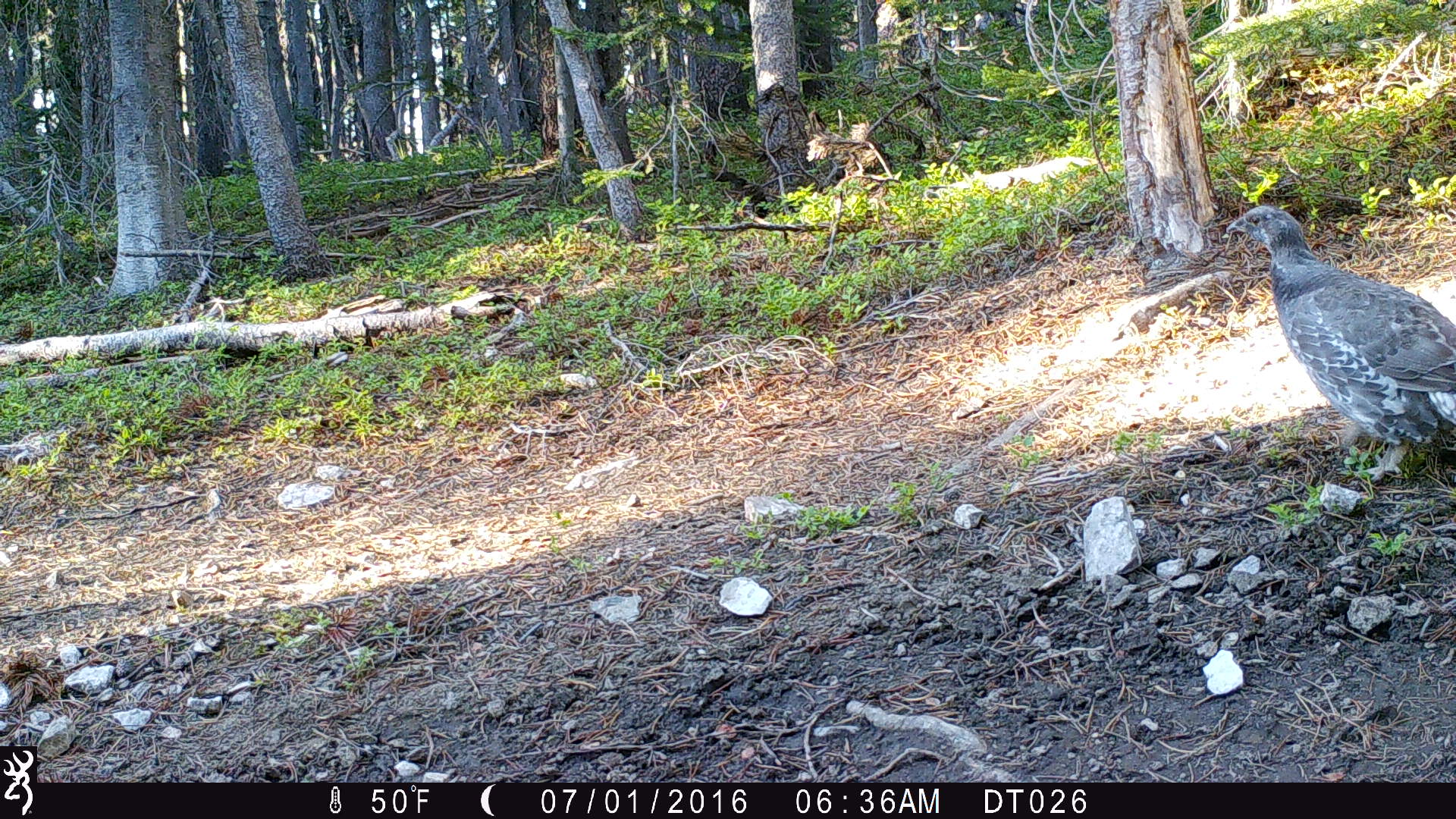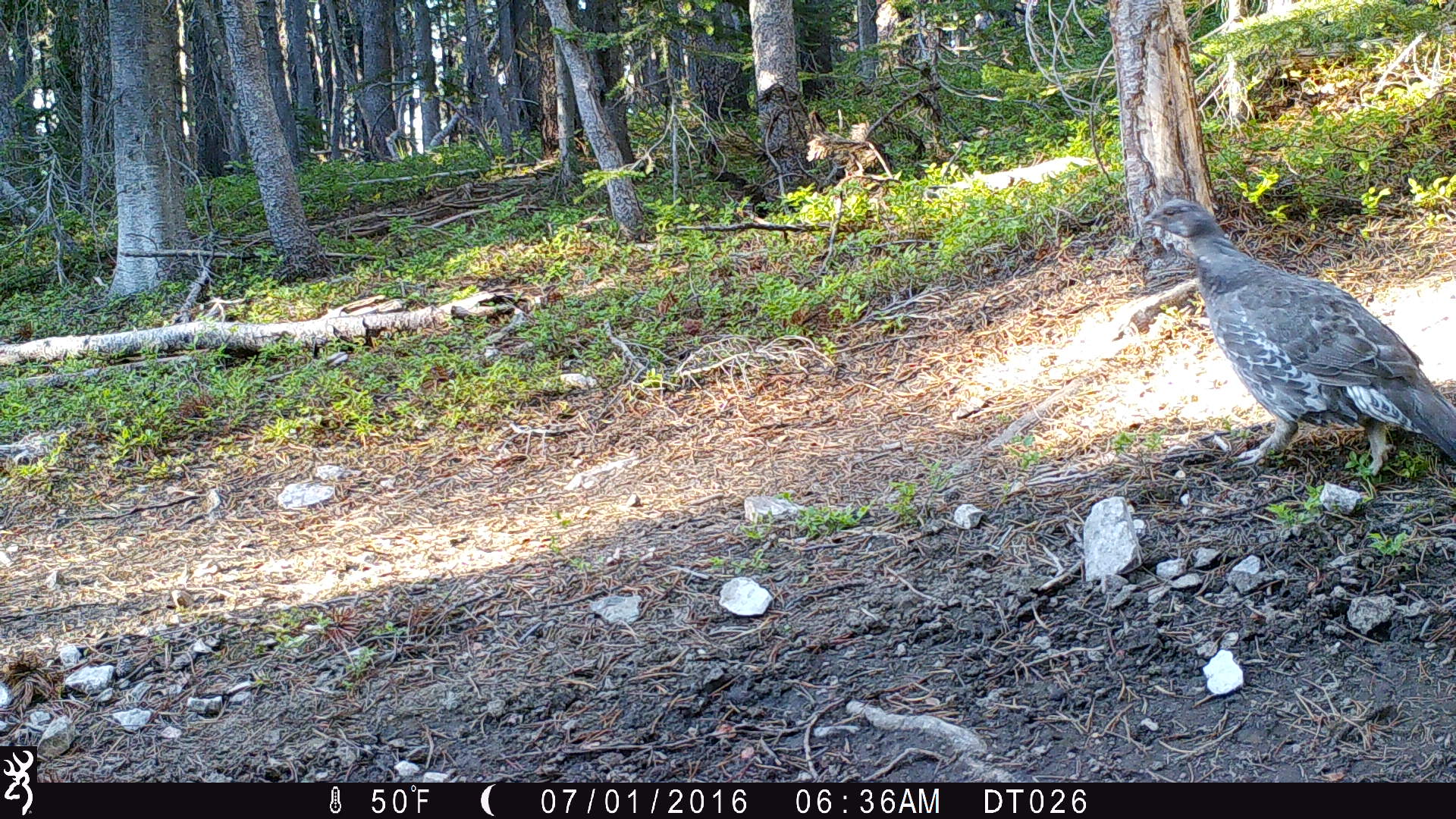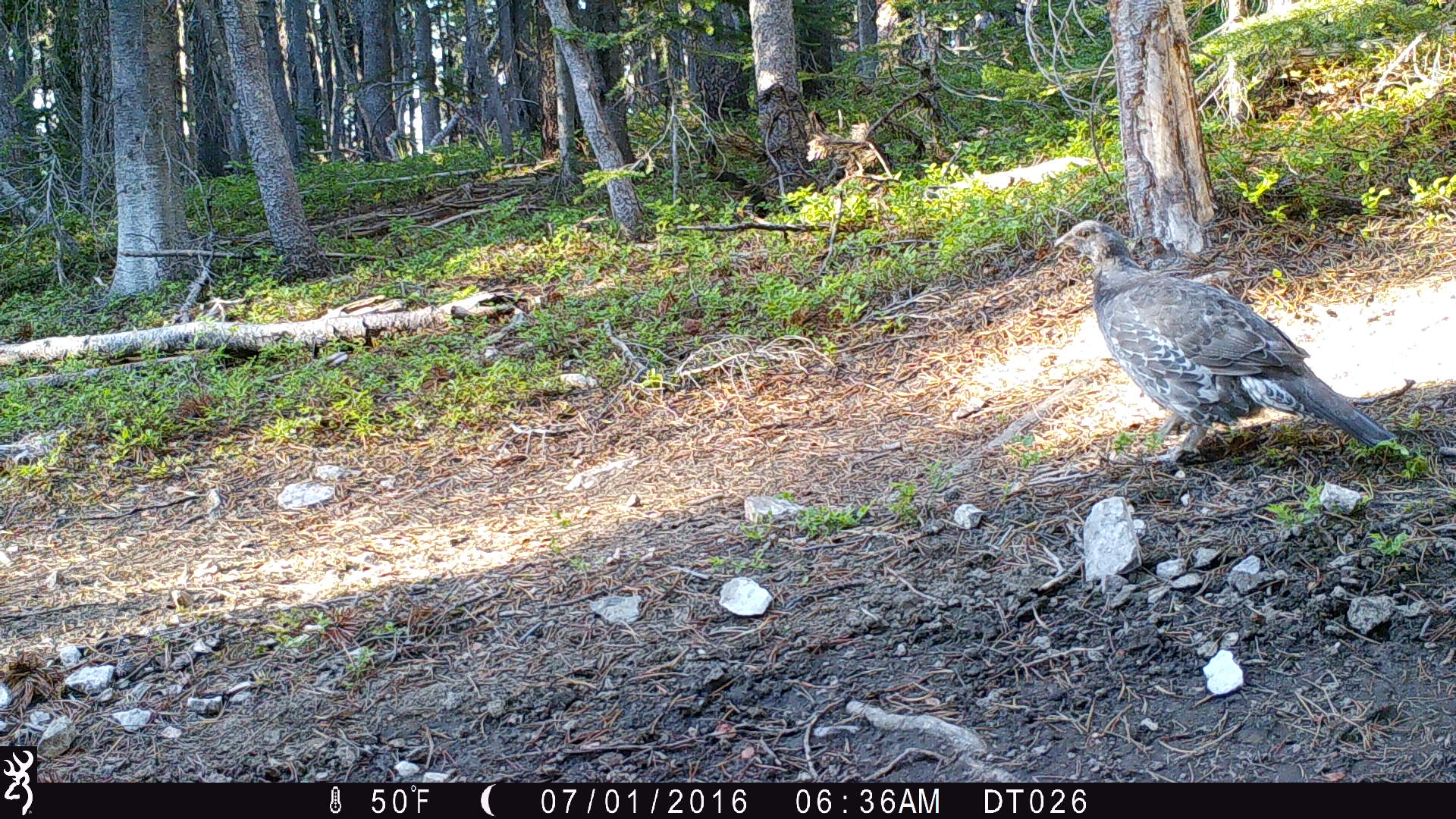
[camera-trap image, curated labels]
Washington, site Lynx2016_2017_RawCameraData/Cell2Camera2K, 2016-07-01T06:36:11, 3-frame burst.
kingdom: Animalia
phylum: Chordata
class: Aves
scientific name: Aves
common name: birds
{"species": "Aves (birds)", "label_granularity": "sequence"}